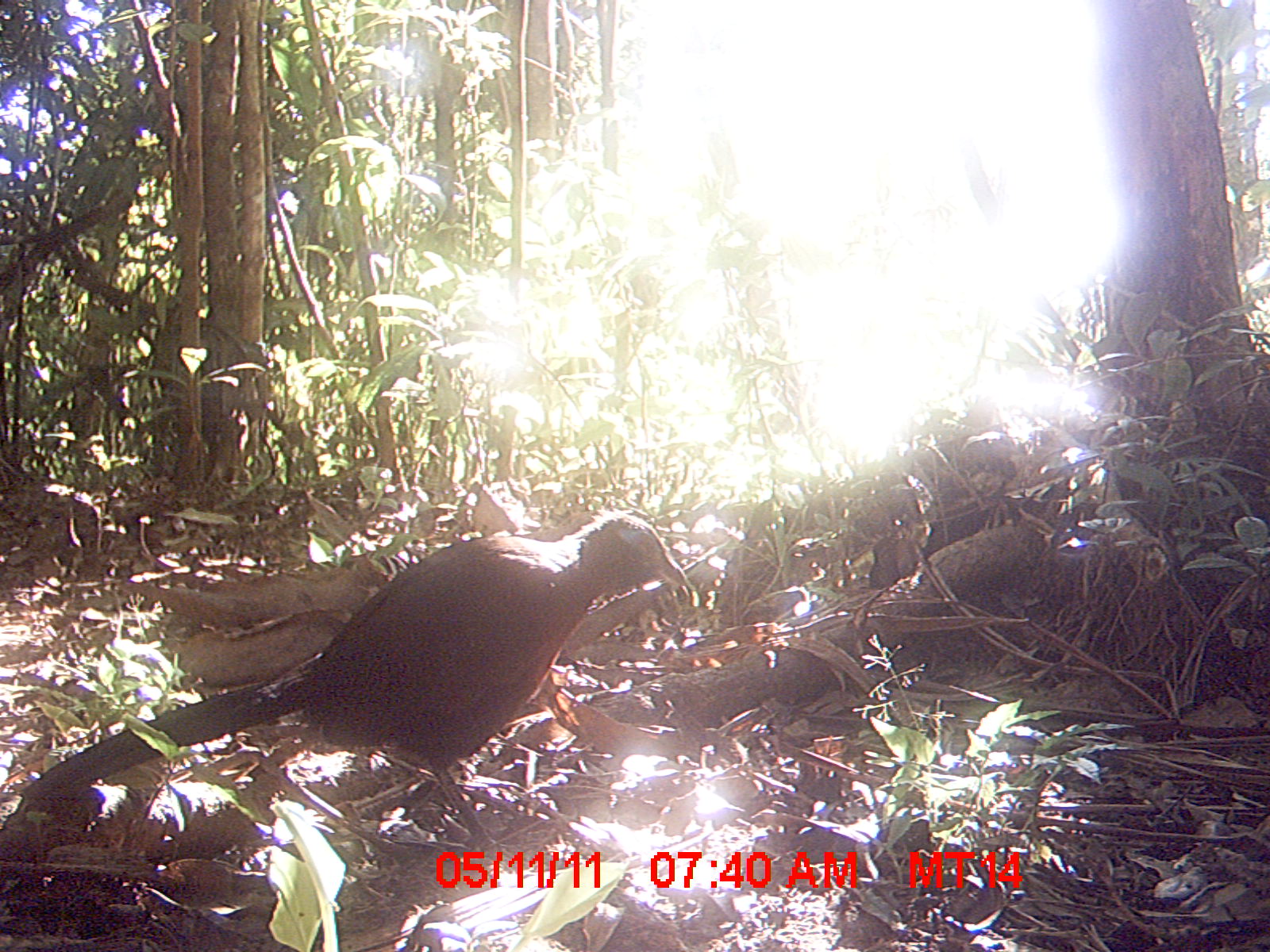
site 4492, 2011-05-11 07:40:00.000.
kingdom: Animalia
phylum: Chordata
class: Aves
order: Coraciiformes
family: Brachypteraciidae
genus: Brachypteracias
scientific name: Brachypteracias squamiger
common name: scaly ground roller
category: geobiastes squamiger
Geobiastes squamiger (scaly ground roller) (Brachypteracias squamiger), count 1.